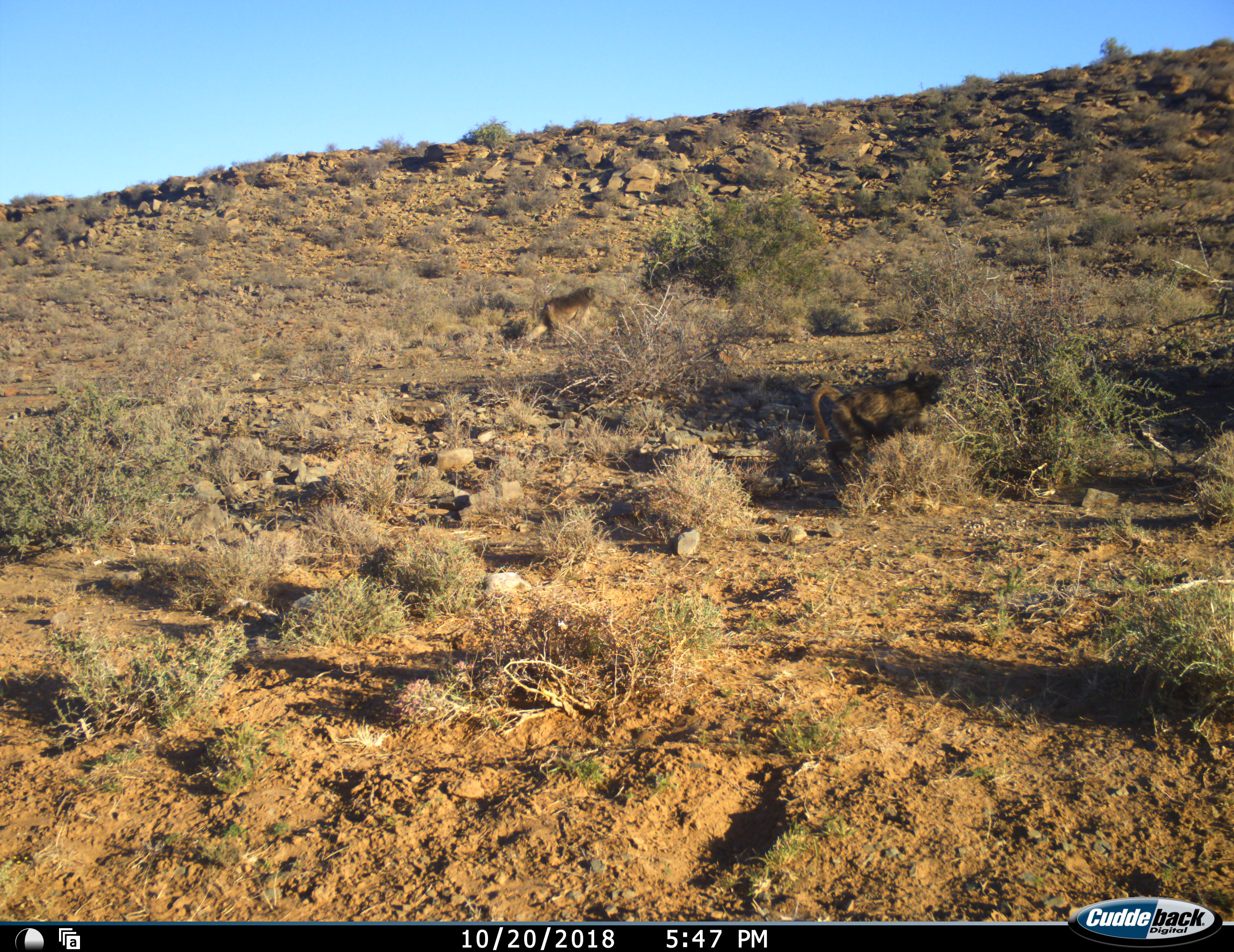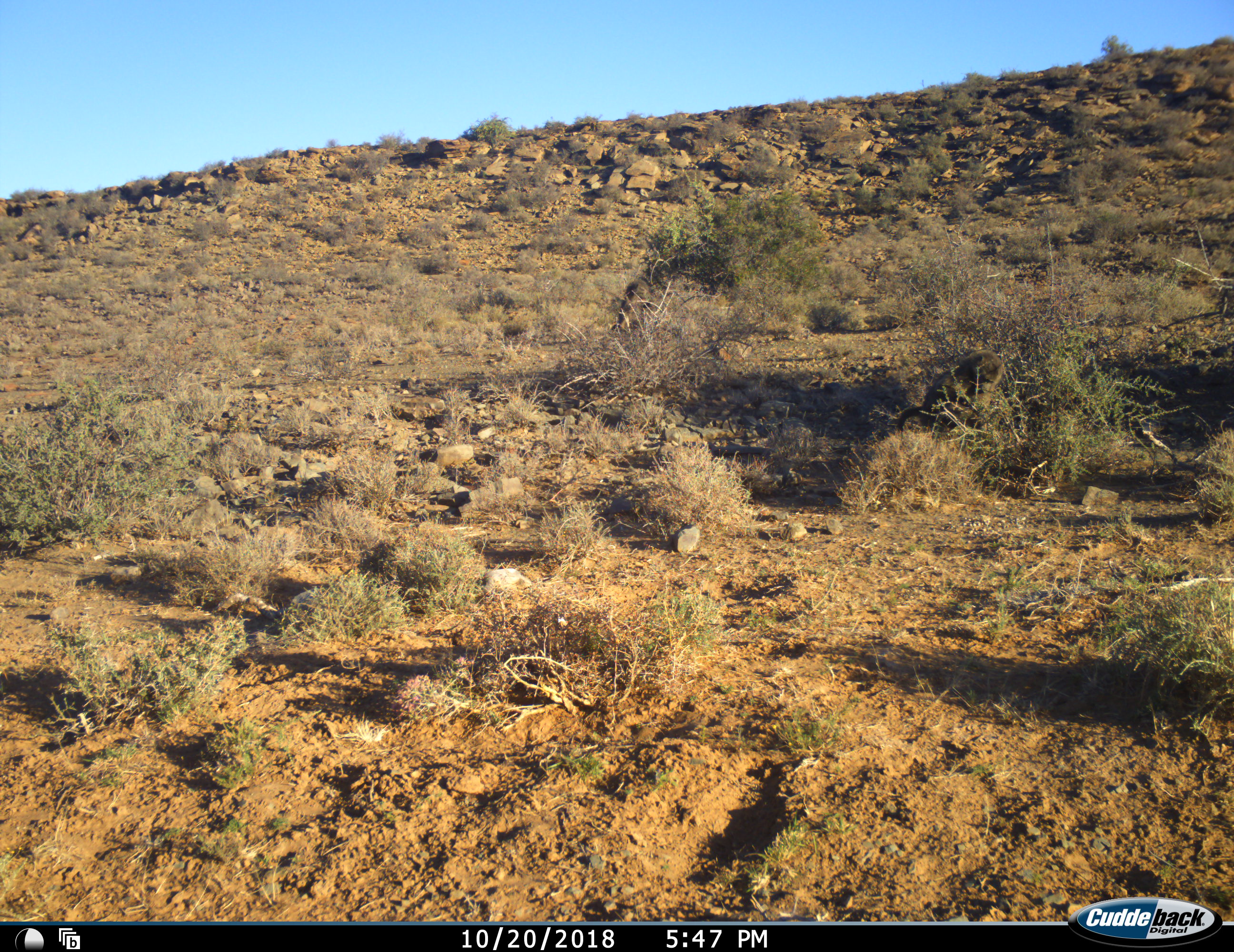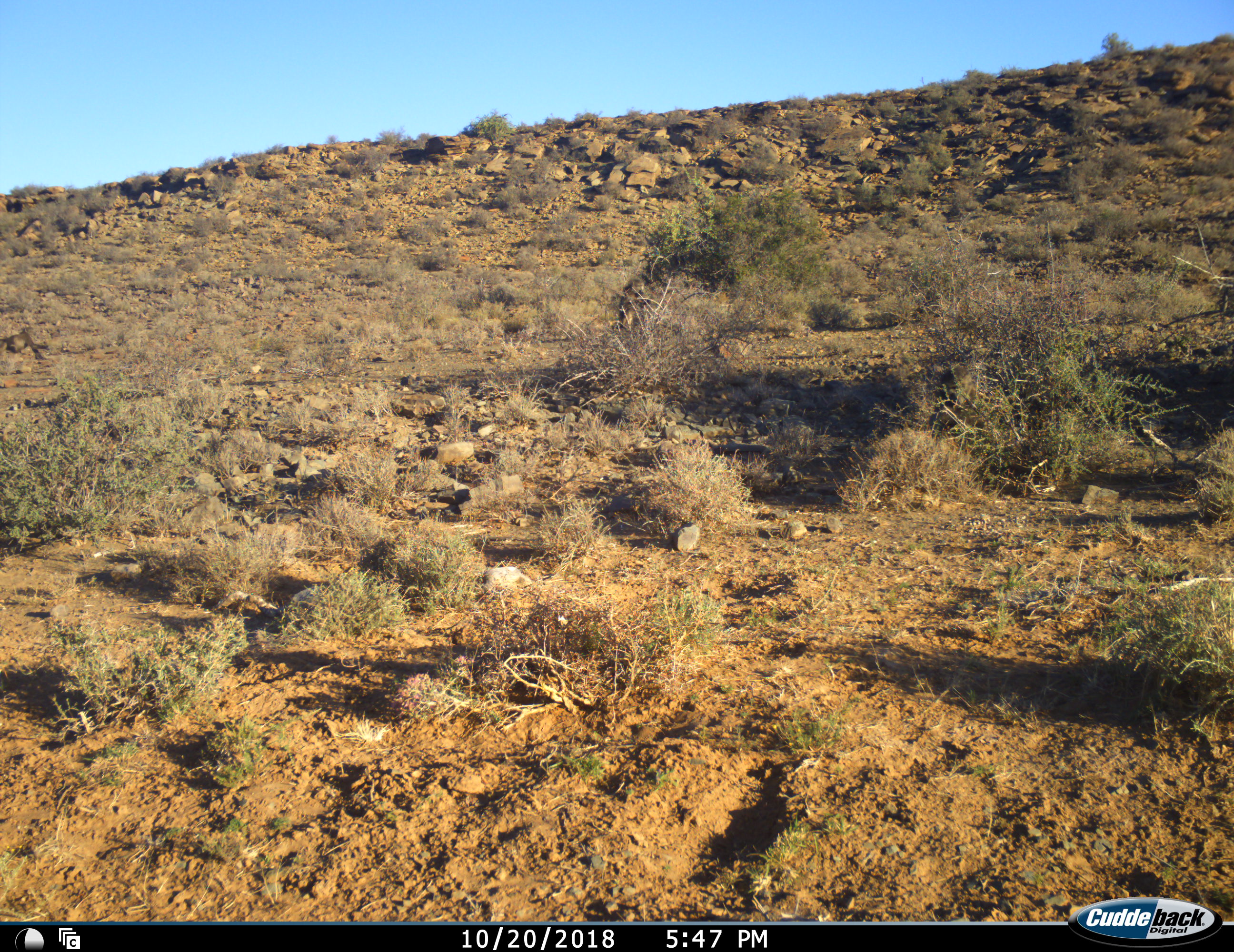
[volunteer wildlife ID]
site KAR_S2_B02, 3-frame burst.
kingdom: Animalia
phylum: Chordata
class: Mammalia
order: Primates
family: Cercopithecidae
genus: Papio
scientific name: Papio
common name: baboon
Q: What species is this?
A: Baboon (Papio).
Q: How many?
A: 3.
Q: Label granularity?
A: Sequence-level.